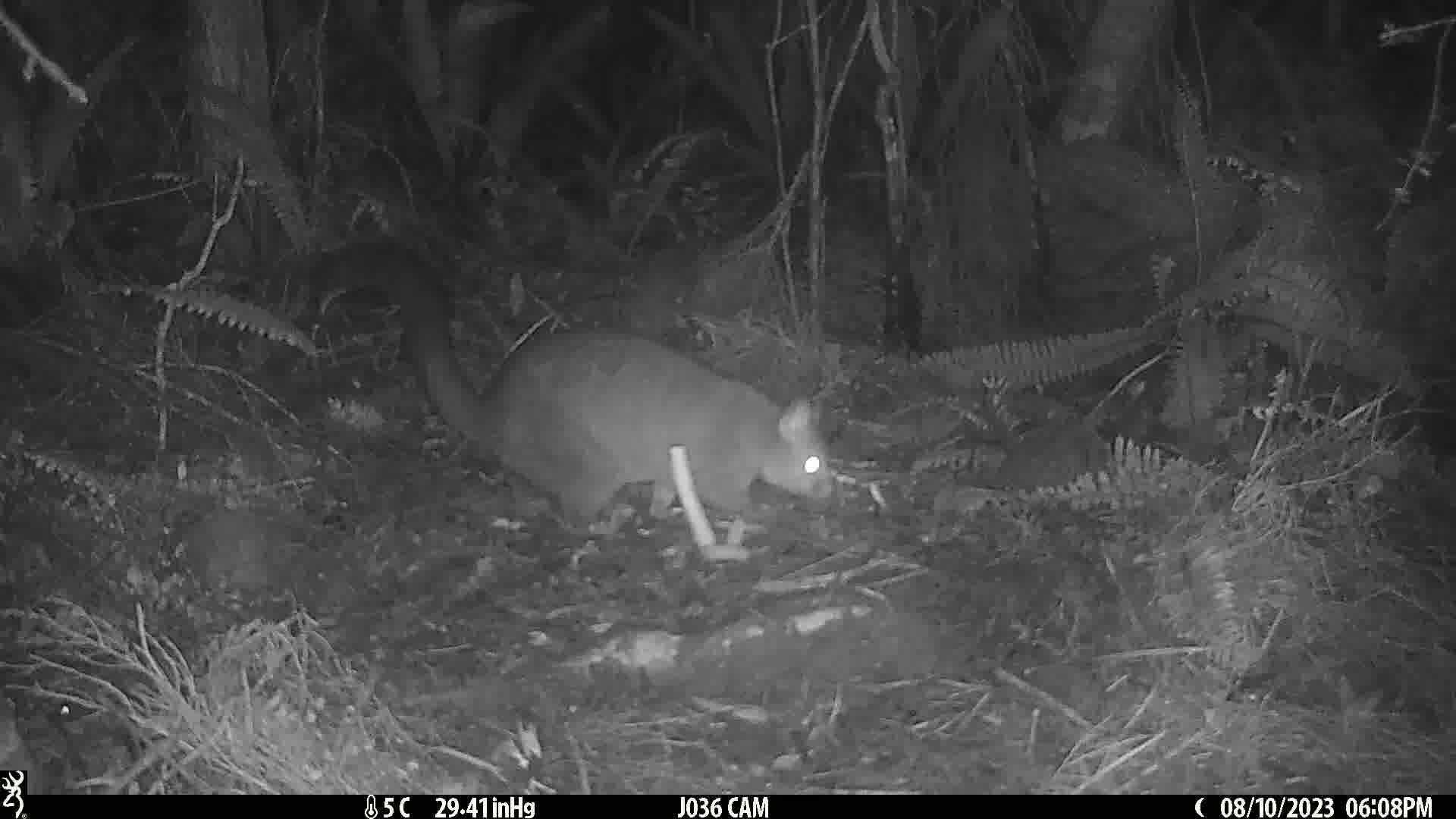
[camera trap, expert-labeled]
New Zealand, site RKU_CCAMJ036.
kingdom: Animalia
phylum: Chordata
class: Mammalia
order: Diprotodontia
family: Phalangeridae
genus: Trichosurus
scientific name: Trichosurus vulpecula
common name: common brushtail possum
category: possum